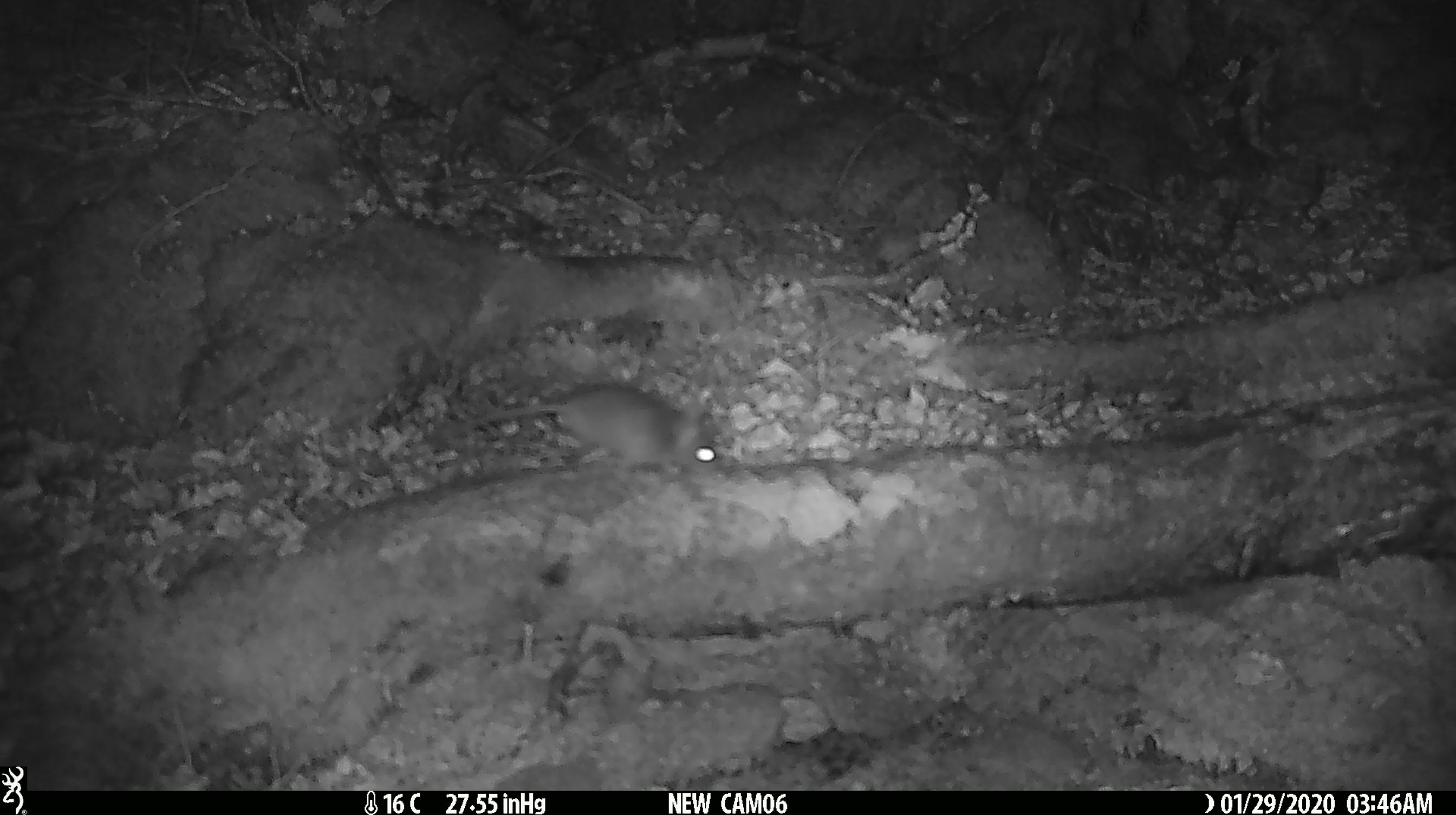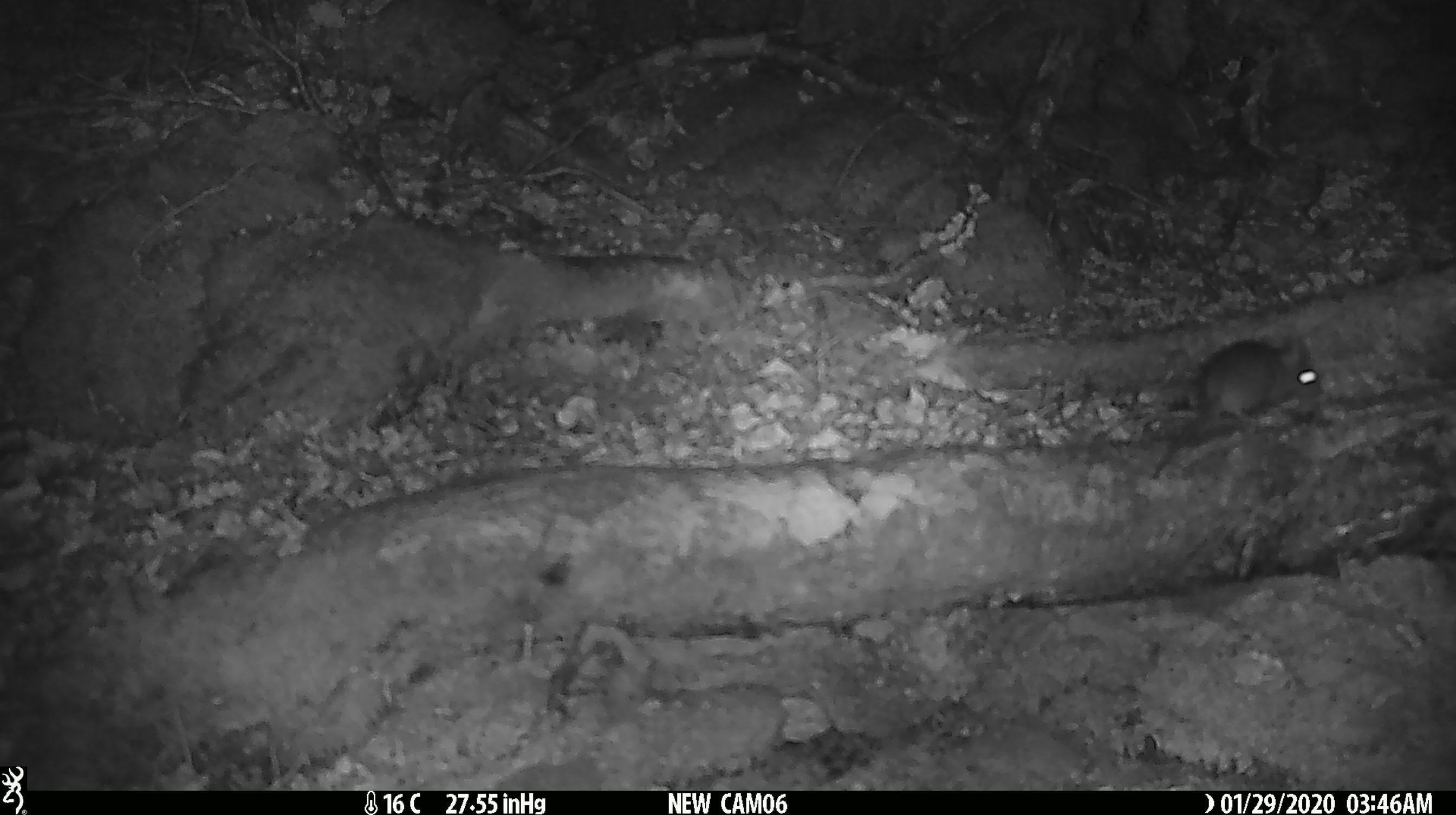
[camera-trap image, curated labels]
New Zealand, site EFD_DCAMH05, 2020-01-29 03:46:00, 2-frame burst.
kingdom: Animalia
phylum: Chordata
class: Mammalia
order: Rodentia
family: Muridae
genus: Mus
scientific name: Mus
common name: mouse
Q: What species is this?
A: Mouse (Mus).